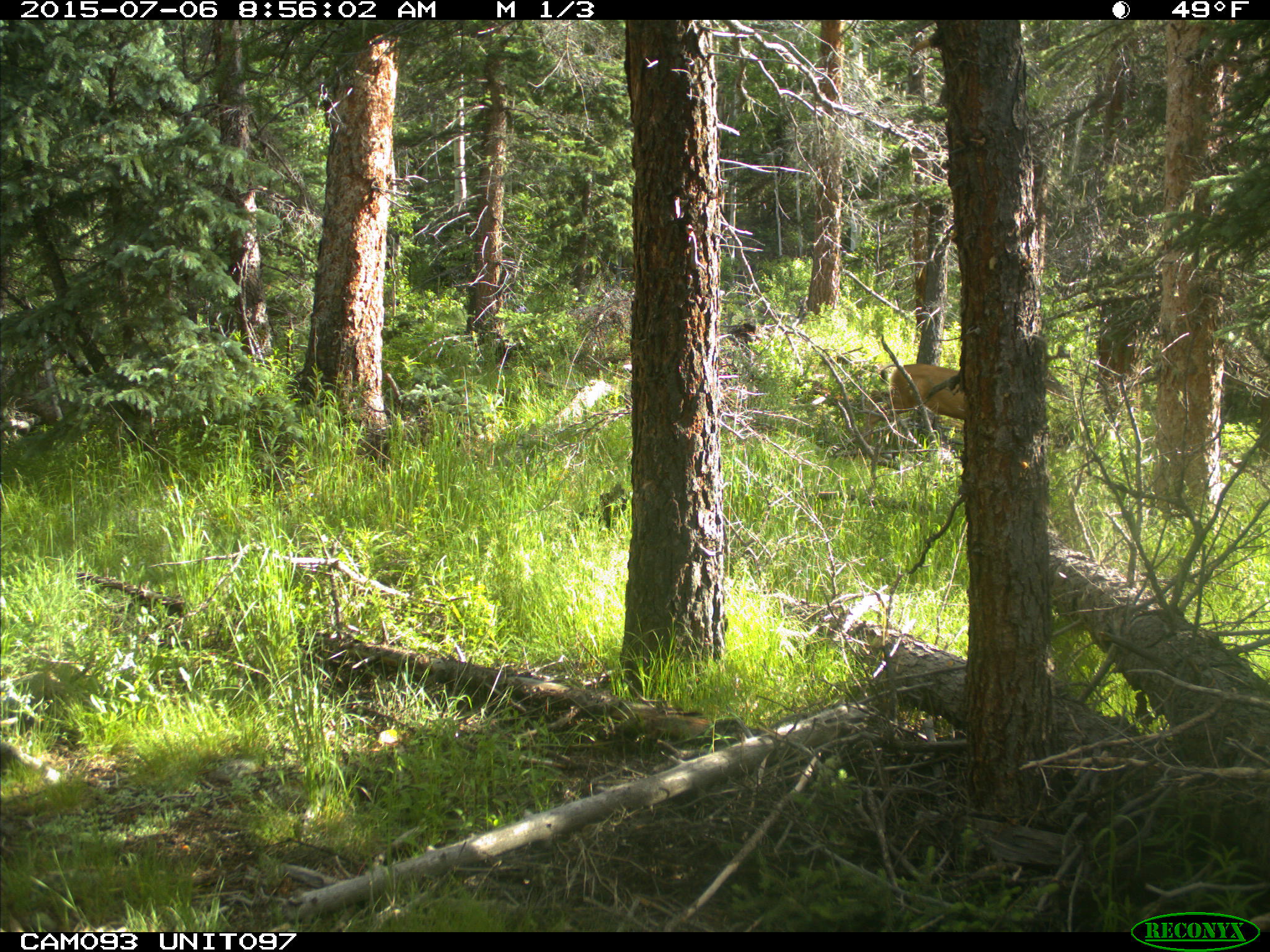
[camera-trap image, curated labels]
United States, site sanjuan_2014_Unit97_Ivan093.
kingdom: Animalia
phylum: Chordata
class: Mammalia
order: Artiodactyla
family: Cervidae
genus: Odocoileus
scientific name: Odocoileus hemionus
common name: mule deer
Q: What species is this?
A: Odocoileus hemionus (mule deer).